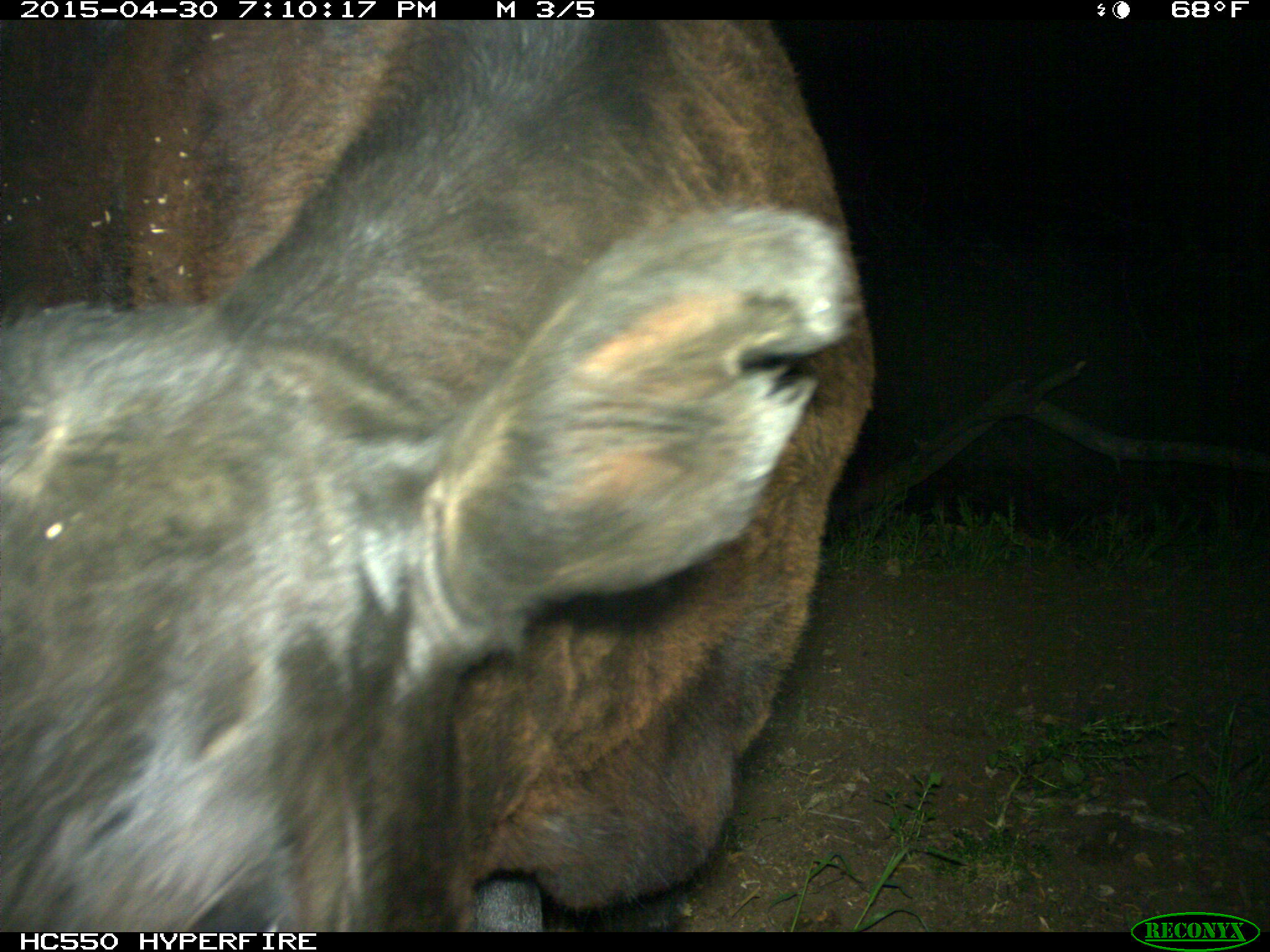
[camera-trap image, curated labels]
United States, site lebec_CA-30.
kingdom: Animalia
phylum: Chordata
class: Mammalia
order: Artiodactyla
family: Bovidae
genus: Bos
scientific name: Bos taurus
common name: domestic cow